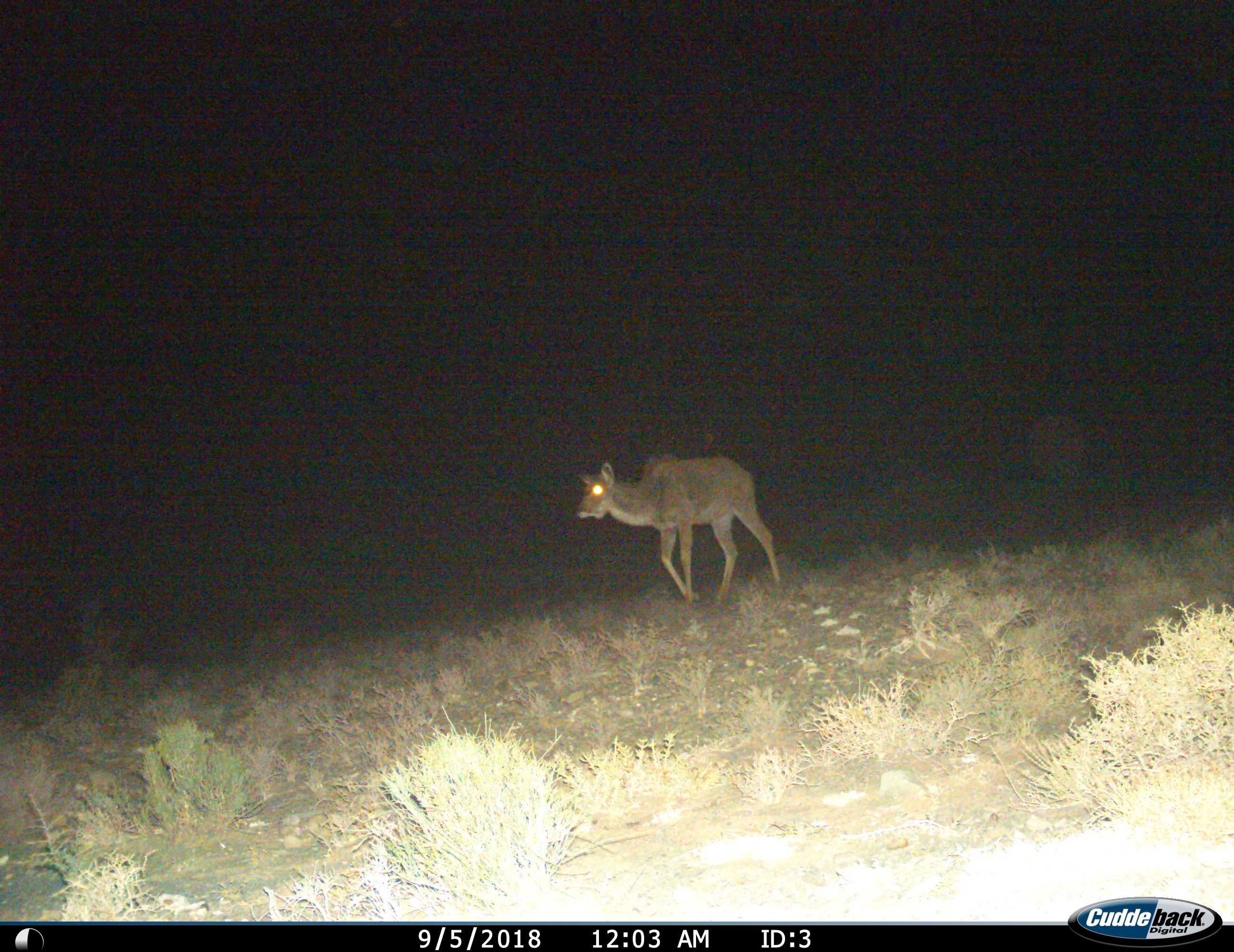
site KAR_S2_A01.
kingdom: Animalia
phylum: Chordata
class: Mammalia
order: Artiodactyla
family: Bovidae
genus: Tragelaphus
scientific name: Tragelaphus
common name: kudu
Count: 1.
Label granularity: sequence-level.